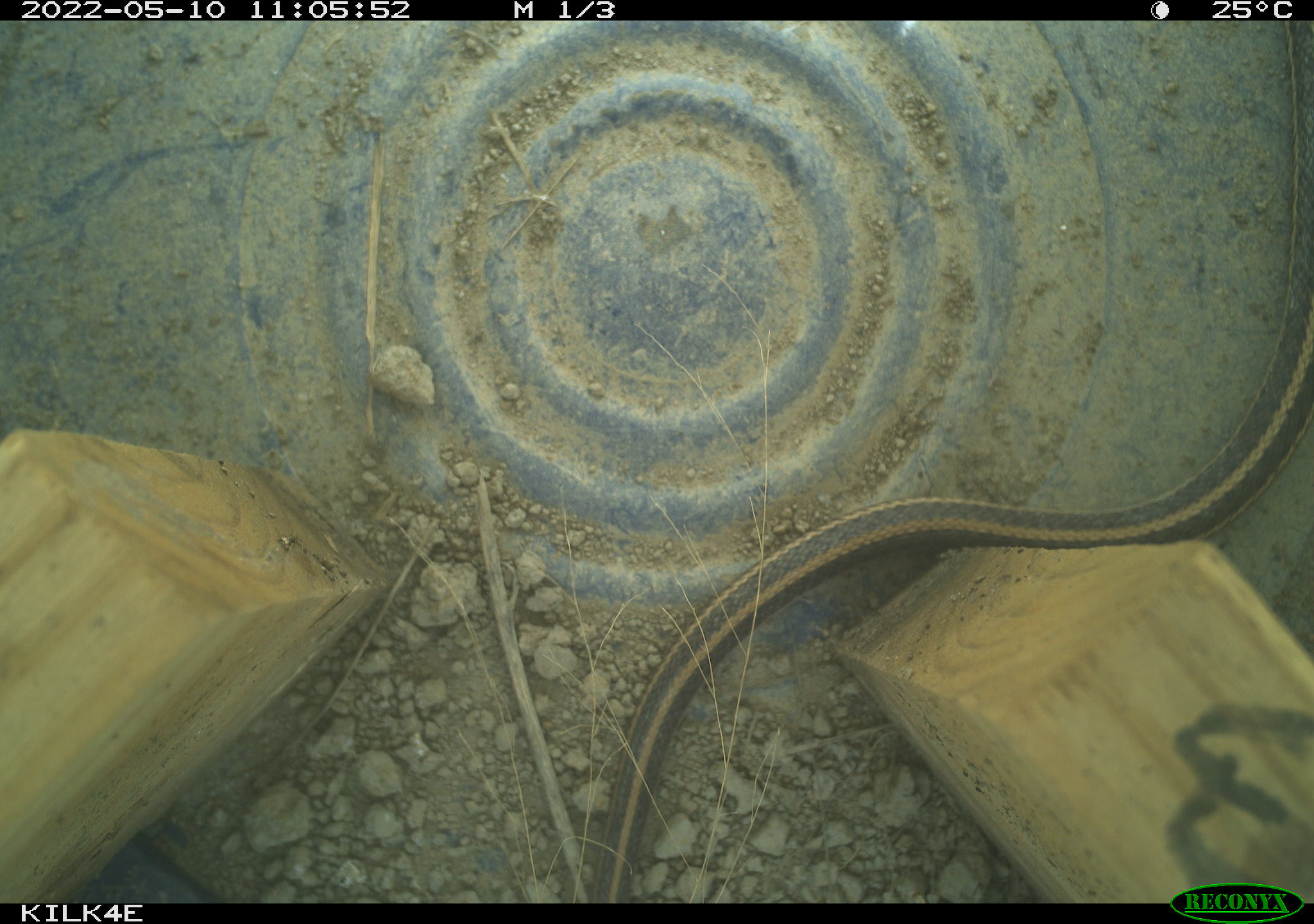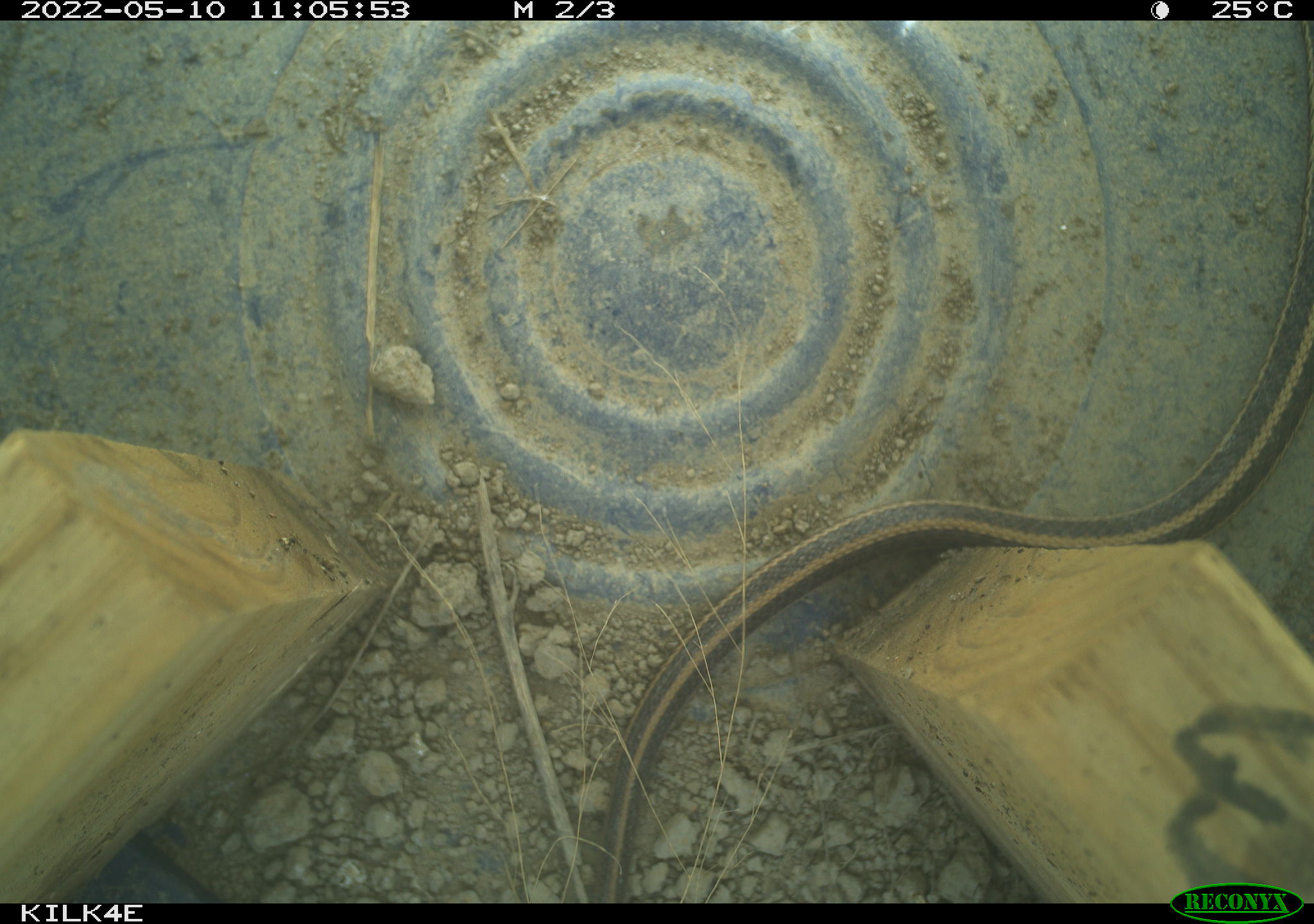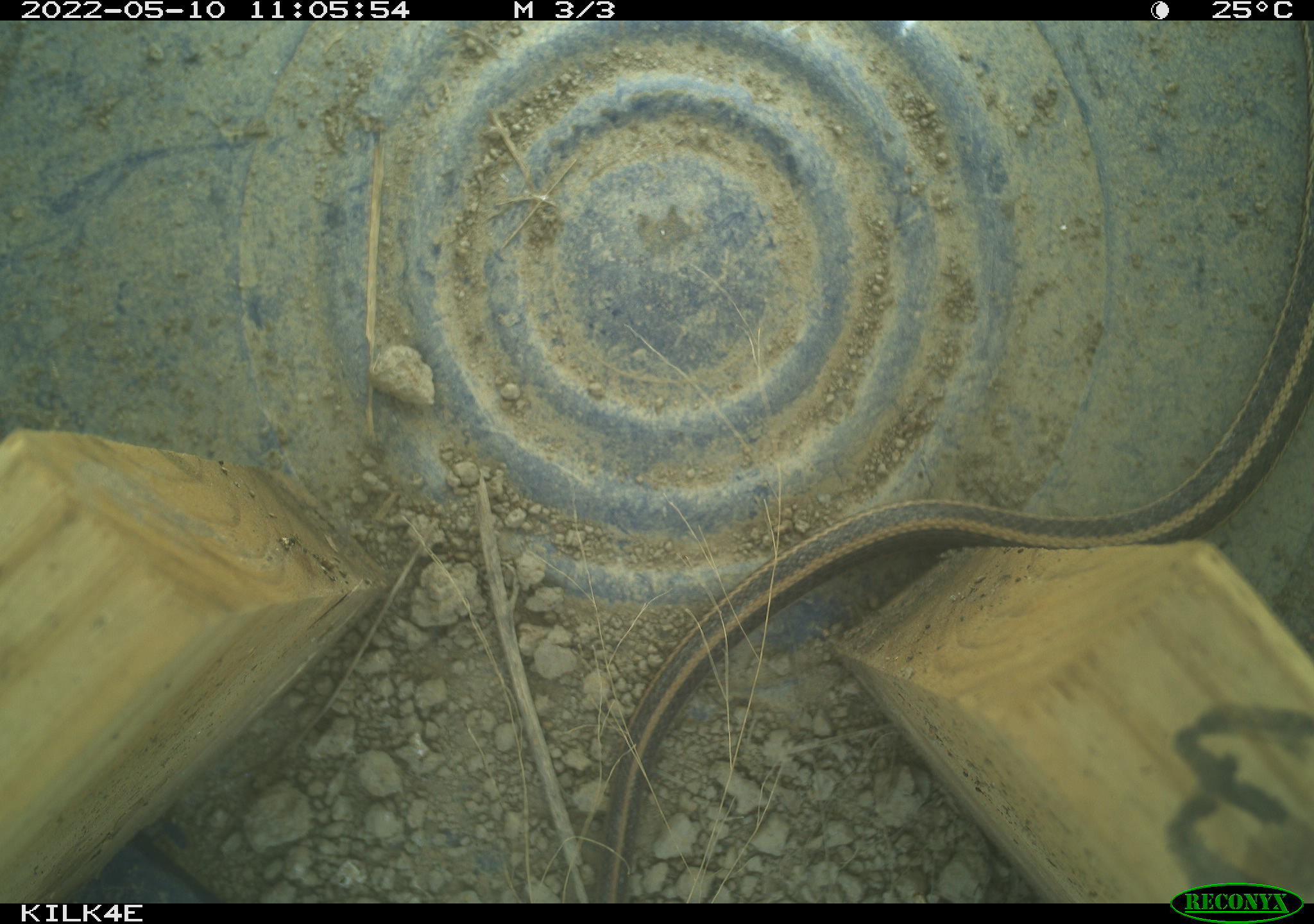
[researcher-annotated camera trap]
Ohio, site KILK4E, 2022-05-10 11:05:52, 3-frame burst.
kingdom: Animalia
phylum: Chordata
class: Reptilia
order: Squamata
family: Colubridae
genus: Thamnophis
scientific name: Thamnophis sirtalis sirtalis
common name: eastern gartersnake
Eastern gartersnake (Thamnophis sirtalis sirtalis).